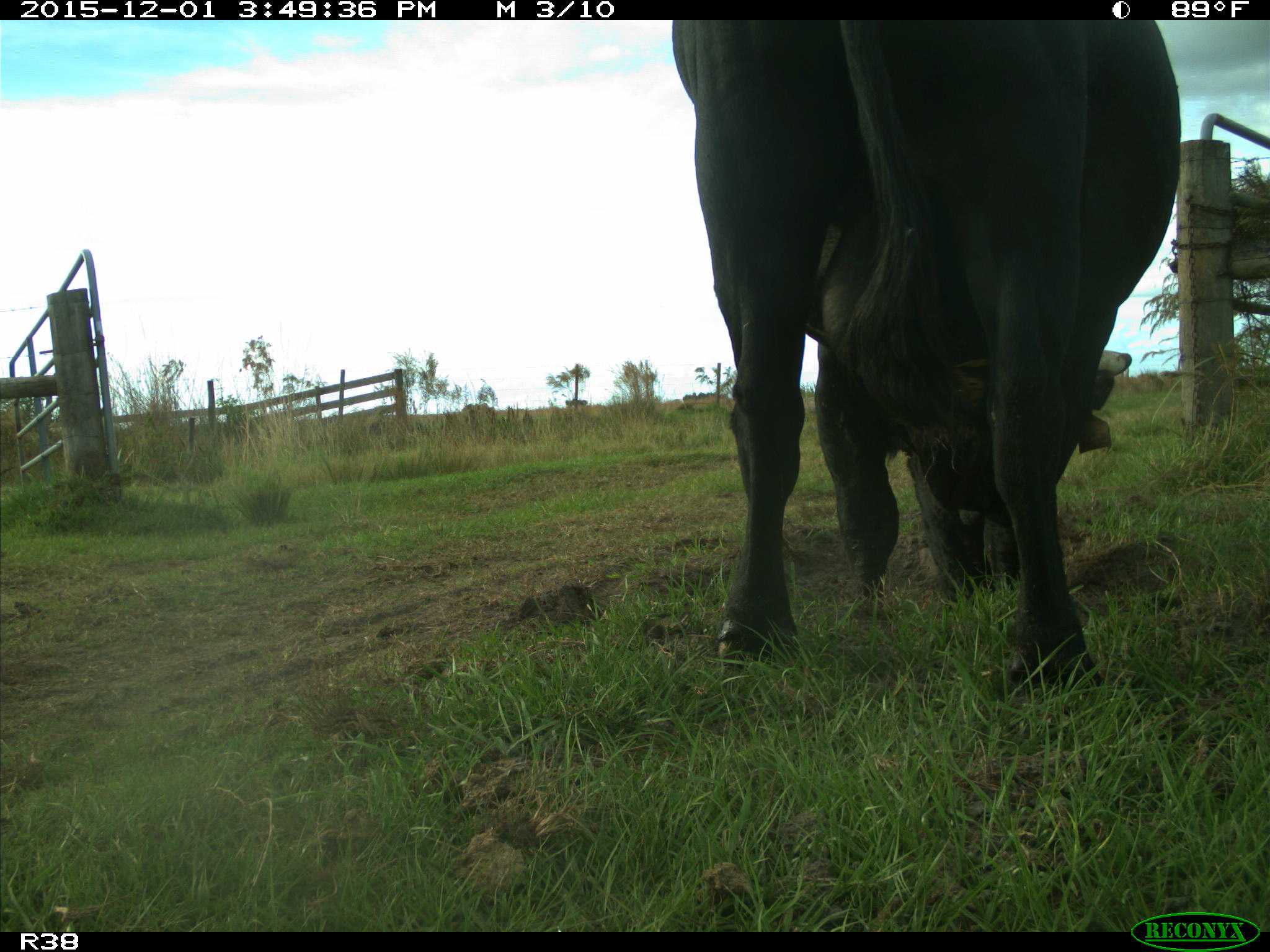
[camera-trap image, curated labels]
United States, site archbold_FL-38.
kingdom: Animalia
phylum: Chordata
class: Mammalia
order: Artiodactyla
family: Bovidae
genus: Bos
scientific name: Bos taurus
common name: domestic cow